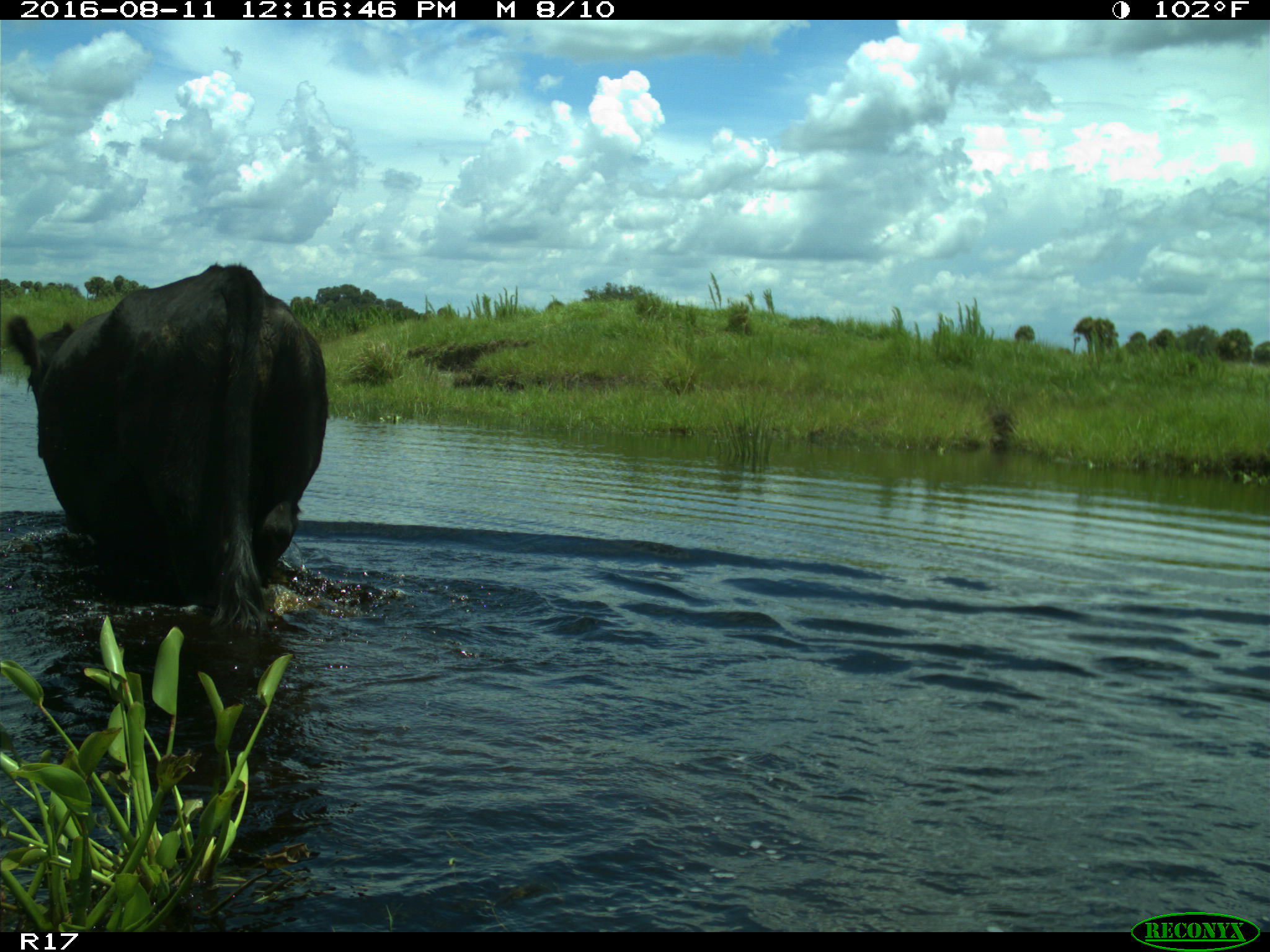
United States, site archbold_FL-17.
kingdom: Animalia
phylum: Chordata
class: Mammalia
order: Artiodactyla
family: Bovidae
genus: Bos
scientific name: Bos taurus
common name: domestic cow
Bos taurus (domestic cow).